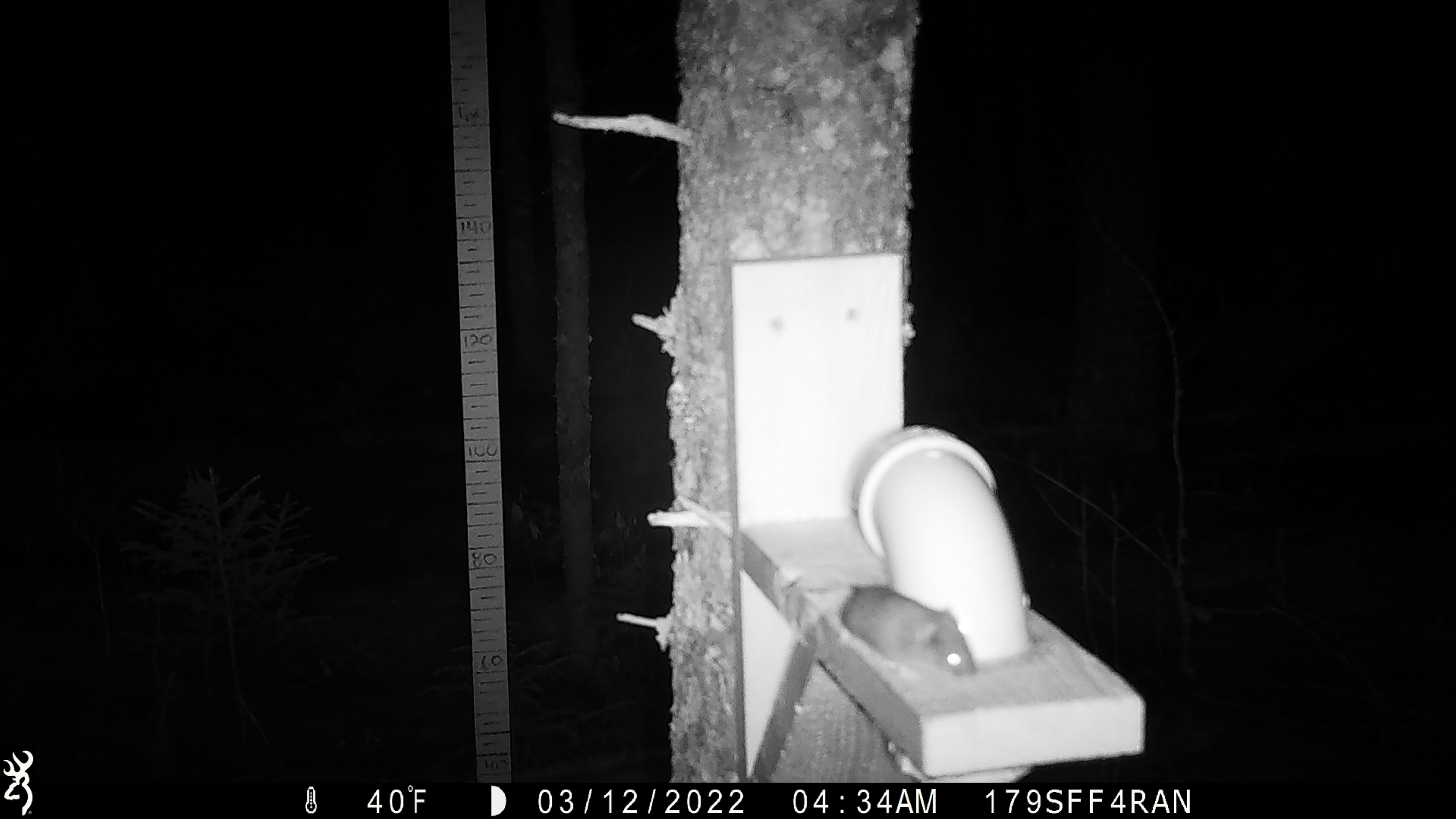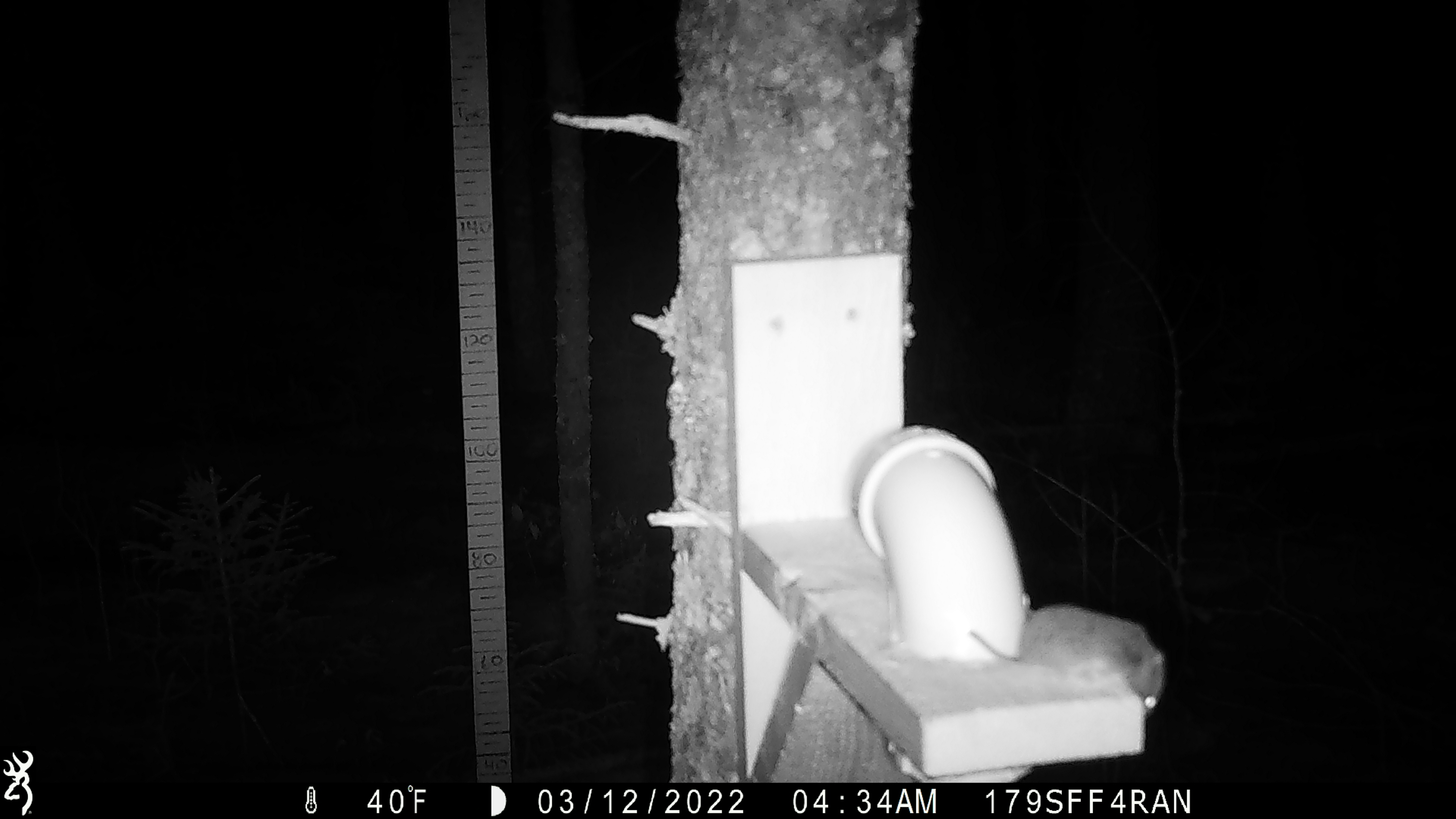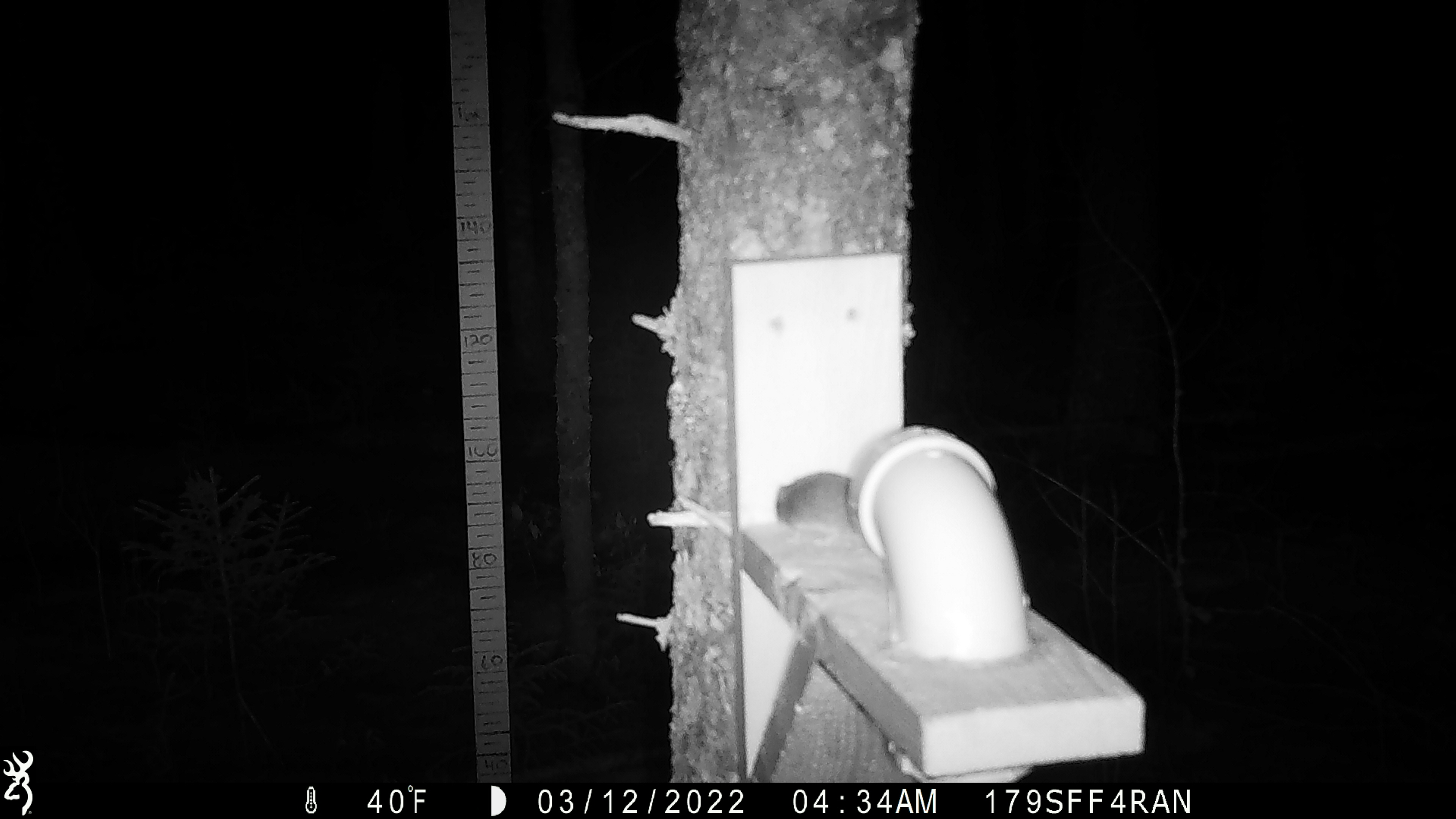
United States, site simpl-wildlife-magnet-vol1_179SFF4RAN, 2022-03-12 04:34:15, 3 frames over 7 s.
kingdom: Animalia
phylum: Chordata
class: Mammalia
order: Rodentia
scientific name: Rodentia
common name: mouse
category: mouse sp.